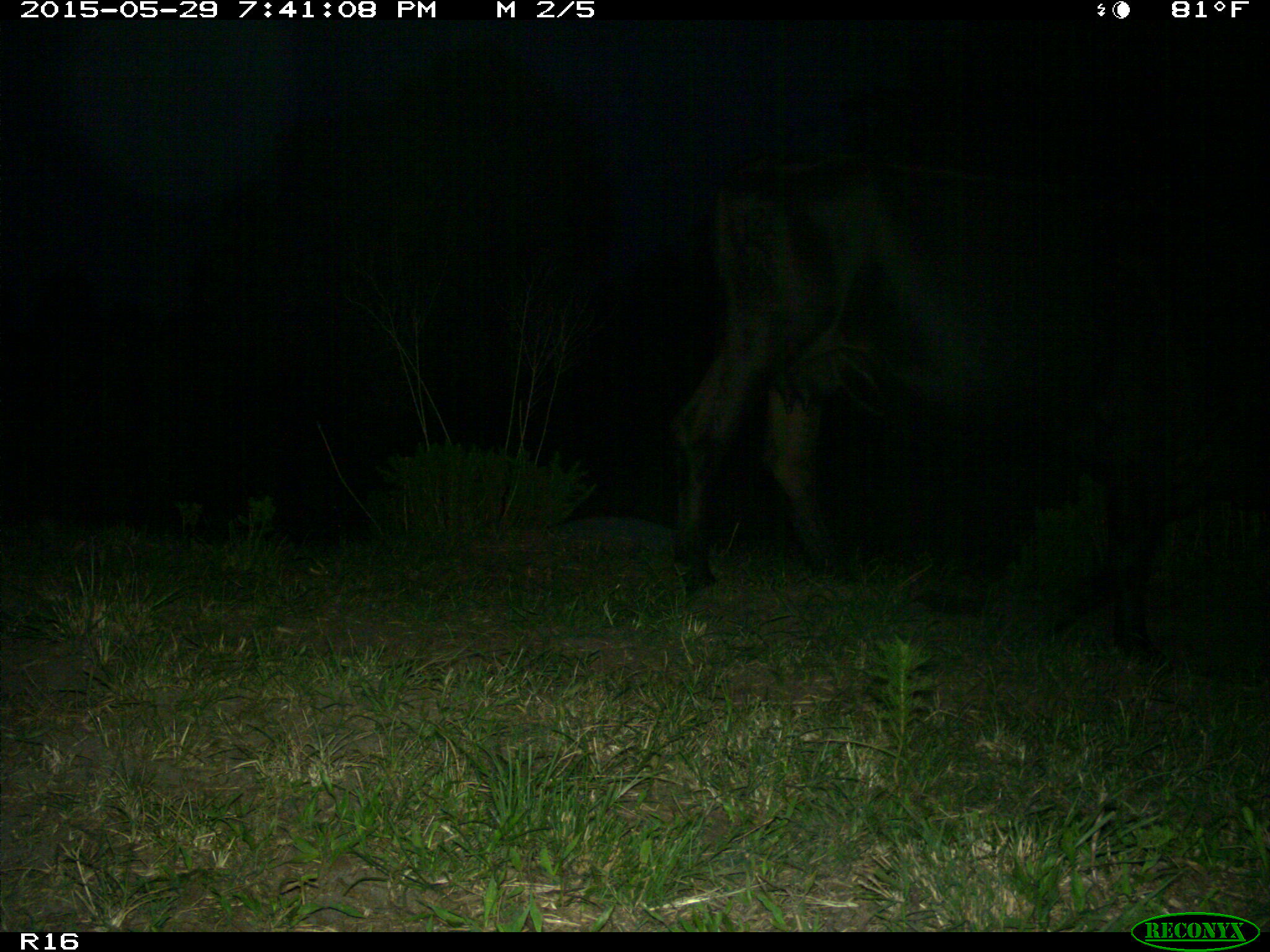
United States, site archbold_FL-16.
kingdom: Animalia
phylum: Chordata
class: Mammalia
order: Artiodactyla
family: Bovidae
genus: Bos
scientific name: Bos taurus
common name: domestic cow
Bos taurus (domestic cow).